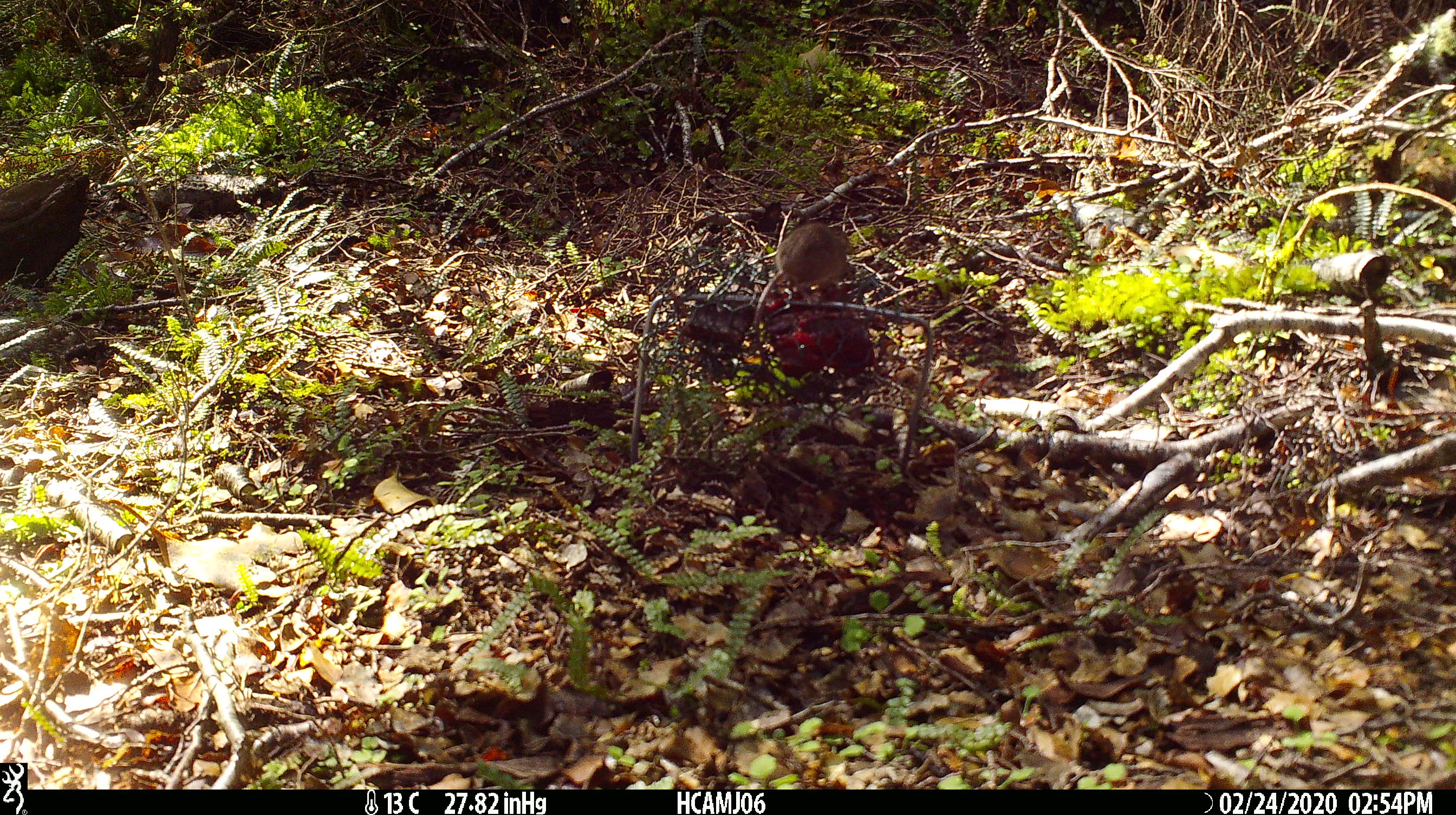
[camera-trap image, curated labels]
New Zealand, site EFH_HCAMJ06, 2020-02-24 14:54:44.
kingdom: Animalia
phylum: Chordata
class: Mammalia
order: Rodentia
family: Muridae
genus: Mus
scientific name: Mus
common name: mouse